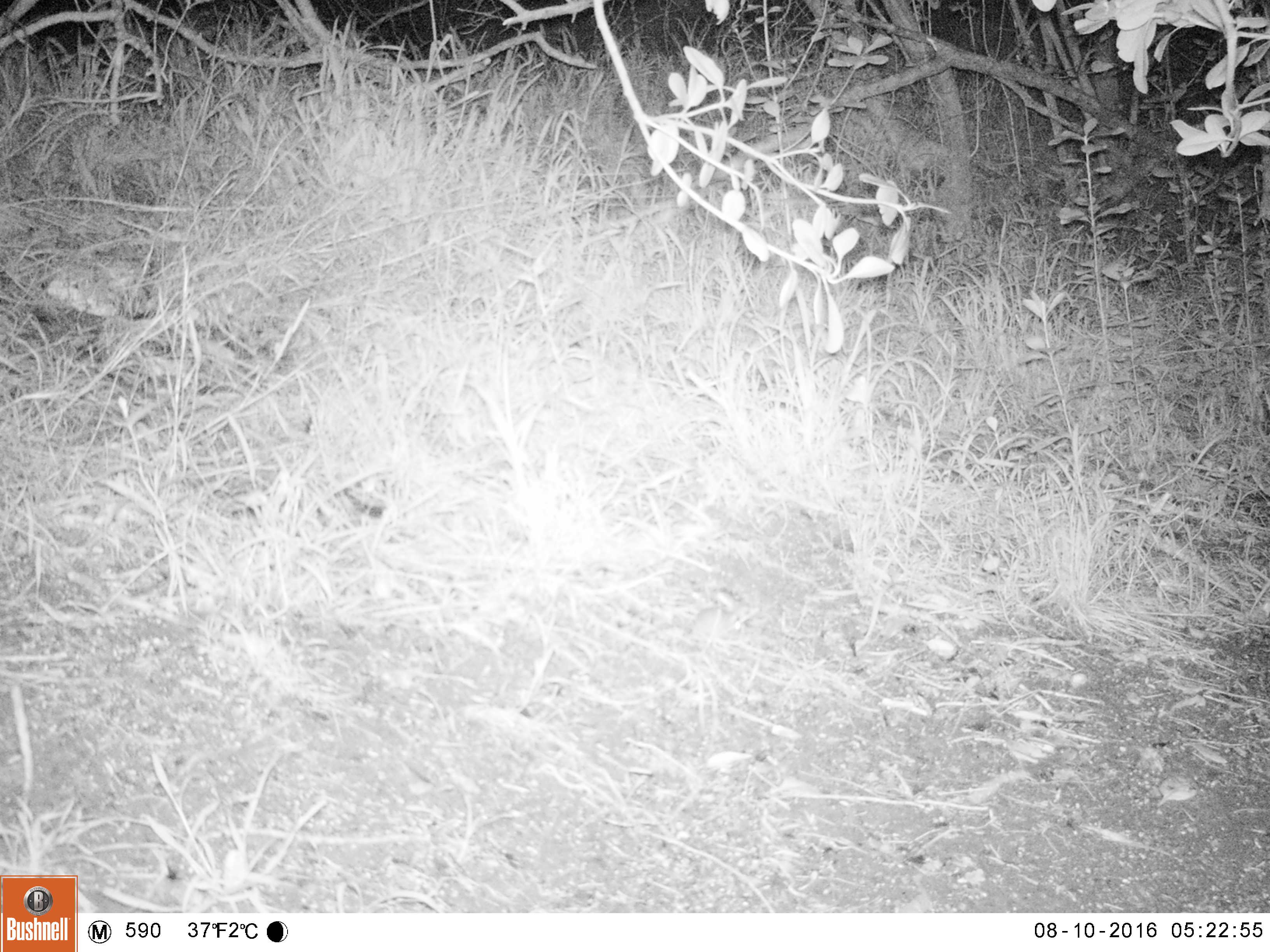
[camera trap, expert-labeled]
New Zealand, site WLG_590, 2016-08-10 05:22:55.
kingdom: Animalia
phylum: Chordata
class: Mammalia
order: Rodentia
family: Muridae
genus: Mus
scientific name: Mus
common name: mouse